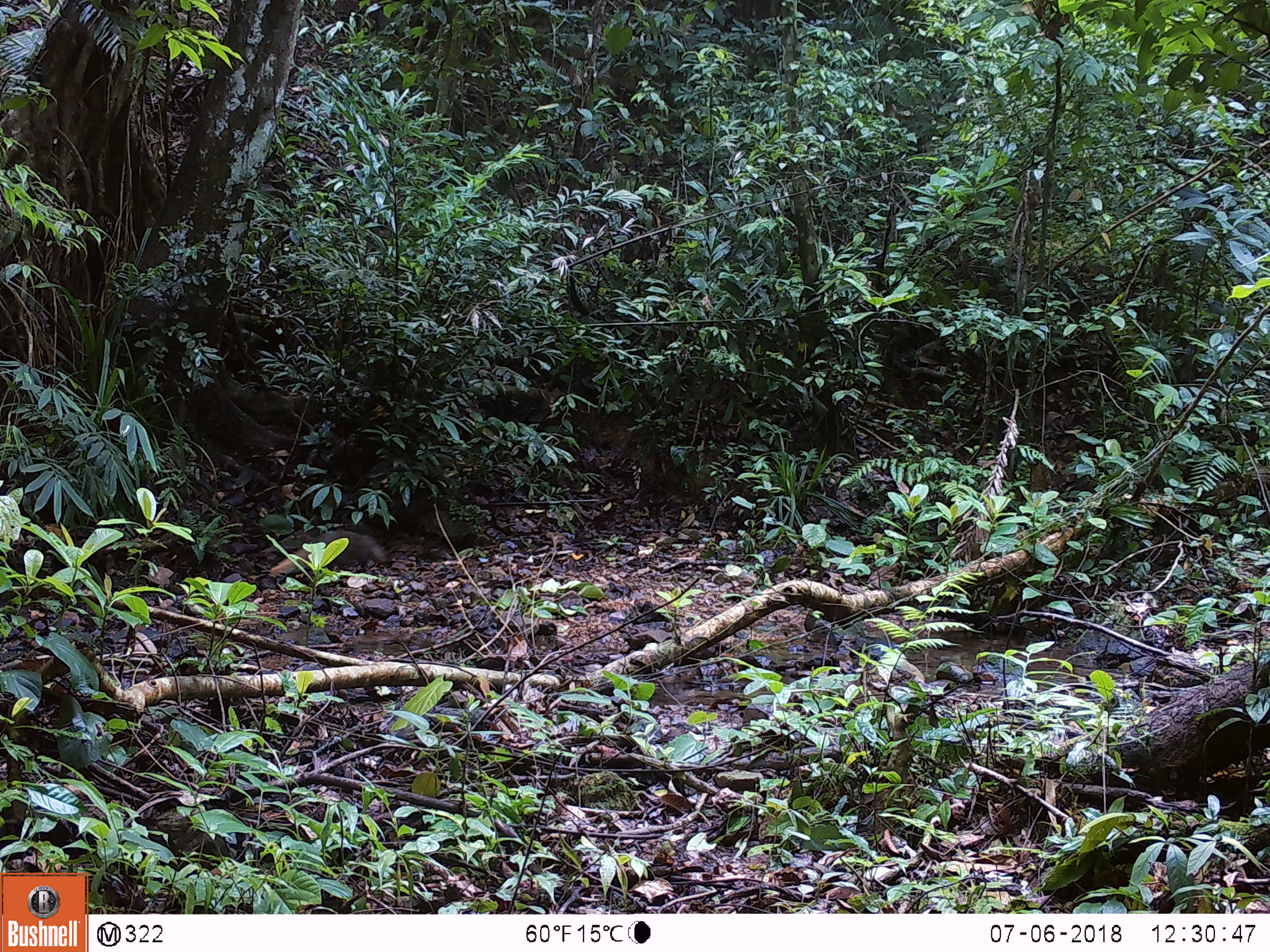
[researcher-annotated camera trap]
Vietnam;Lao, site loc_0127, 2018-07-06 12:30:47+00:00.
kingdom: Animalia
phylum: Chordata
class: Mammalia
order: Carnivora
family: Herpestidae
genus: Urva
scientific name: Urva urva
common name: crab-eating mongoose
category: crab eating mongoose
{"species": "crab eating mongoose (crab-eating mongoose) (Urva urva)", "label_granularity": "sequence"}